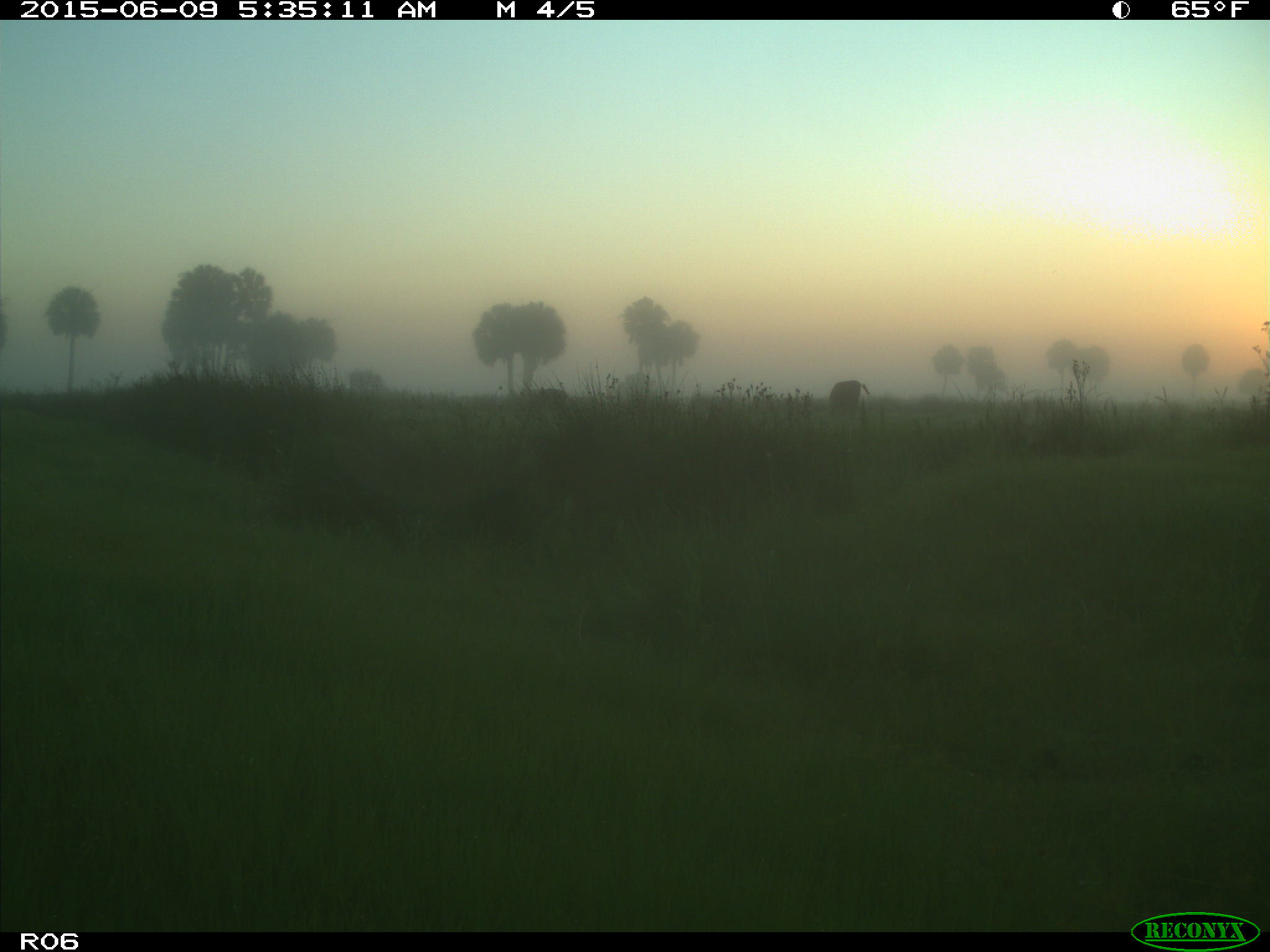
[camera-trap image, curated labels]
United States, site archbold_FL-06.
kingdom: Animalia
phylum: Chordata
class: Mammalia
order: Artiodactyla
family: Bovidae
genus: Bos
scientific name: Bos taurus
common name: domestic cow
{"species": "Bos taurus (domestic cow)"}